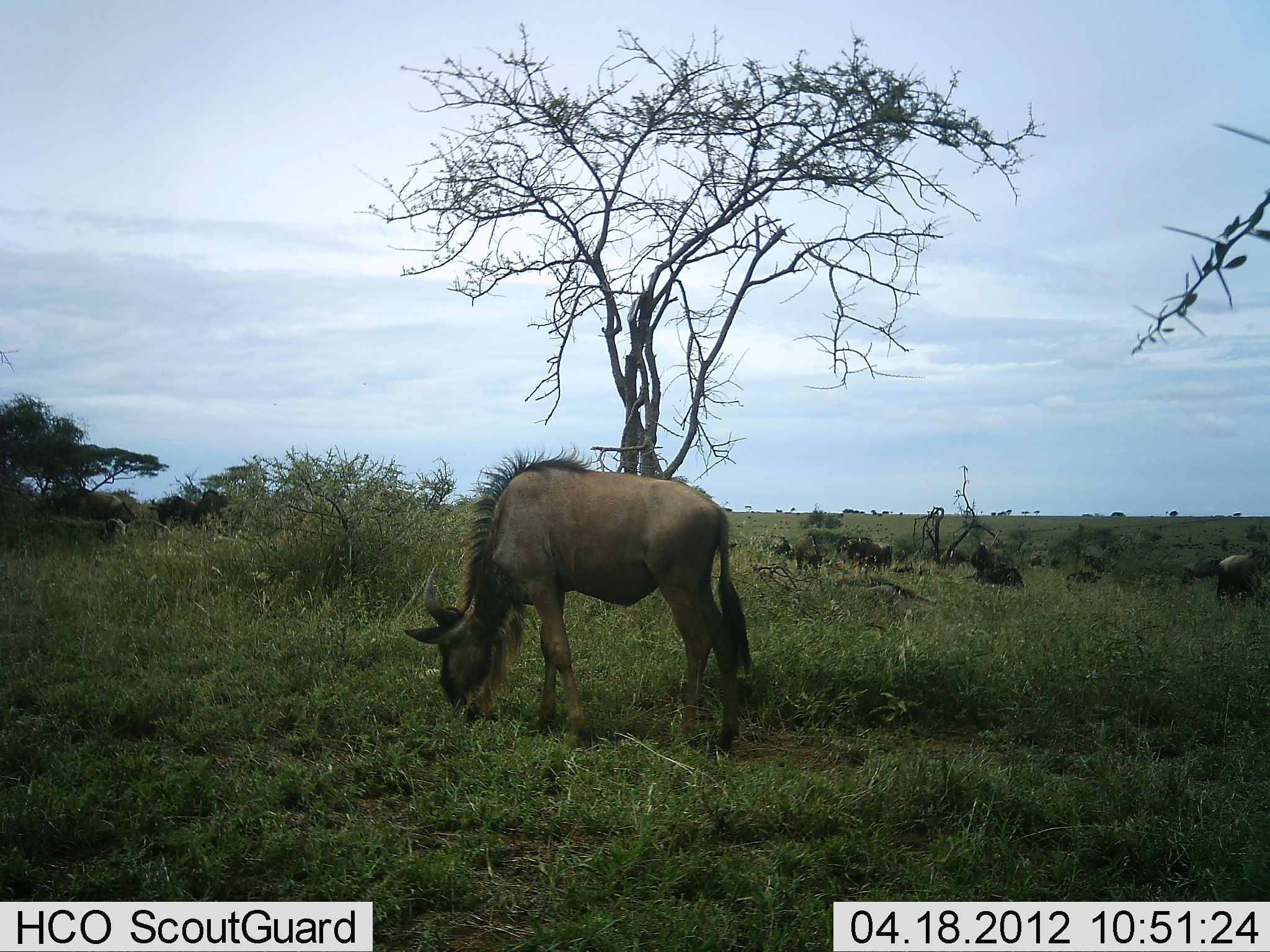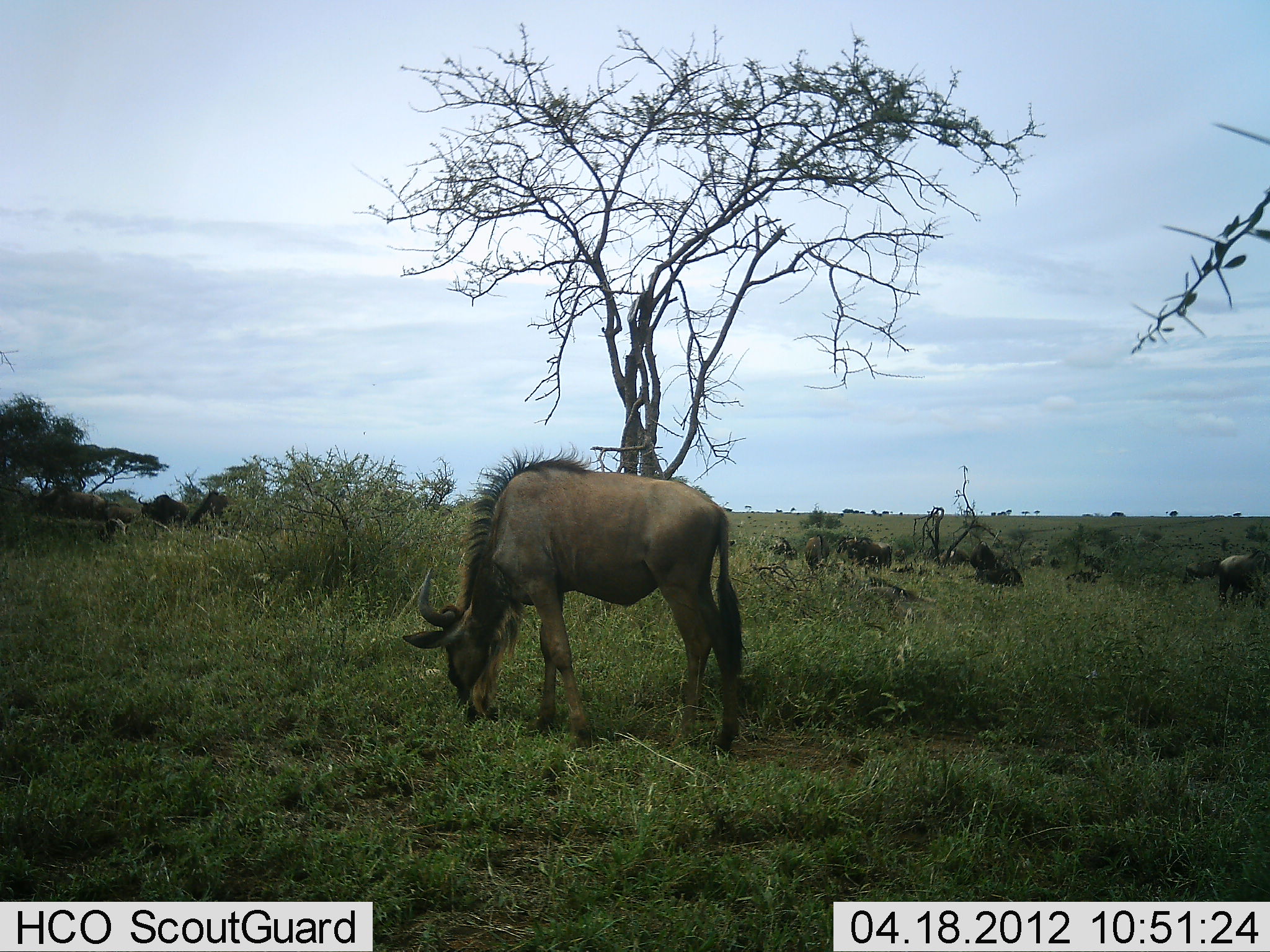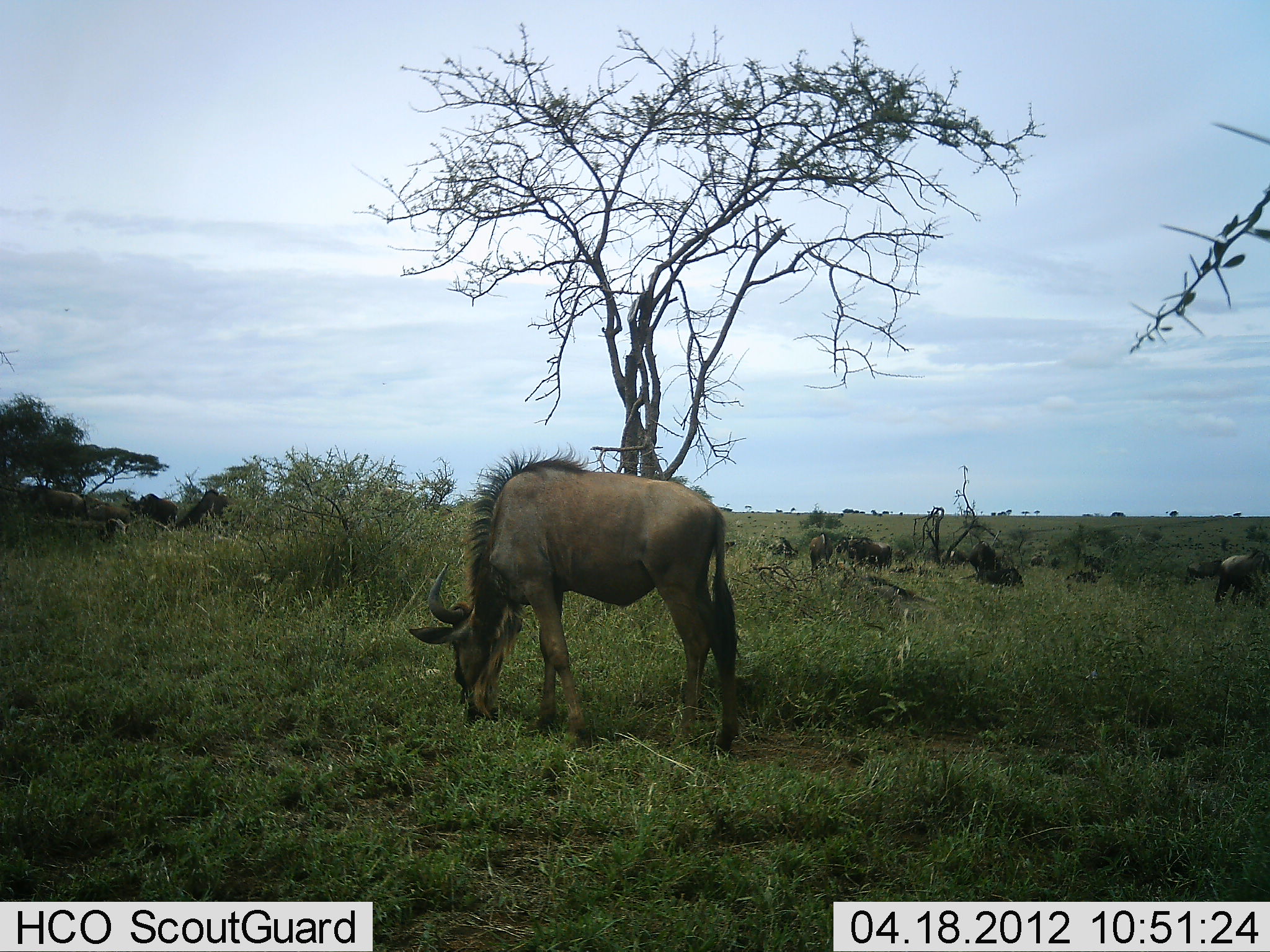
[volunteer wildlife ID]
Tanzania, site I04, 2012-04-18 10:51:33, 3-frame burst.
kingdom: Animalia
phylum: Chordata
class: Mammalia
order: Artiodactyla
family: Bovidae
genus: Connochaetes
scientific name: Connochaetes taurinus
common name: blue wildebeest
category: wildebeest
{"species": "wildebeest (blue wildebeest) (Connochaetes taurinus)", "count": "9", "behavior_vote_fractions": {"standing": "56%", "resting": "41%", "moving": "37%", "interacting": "0%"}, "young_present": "33%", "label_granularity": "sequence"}